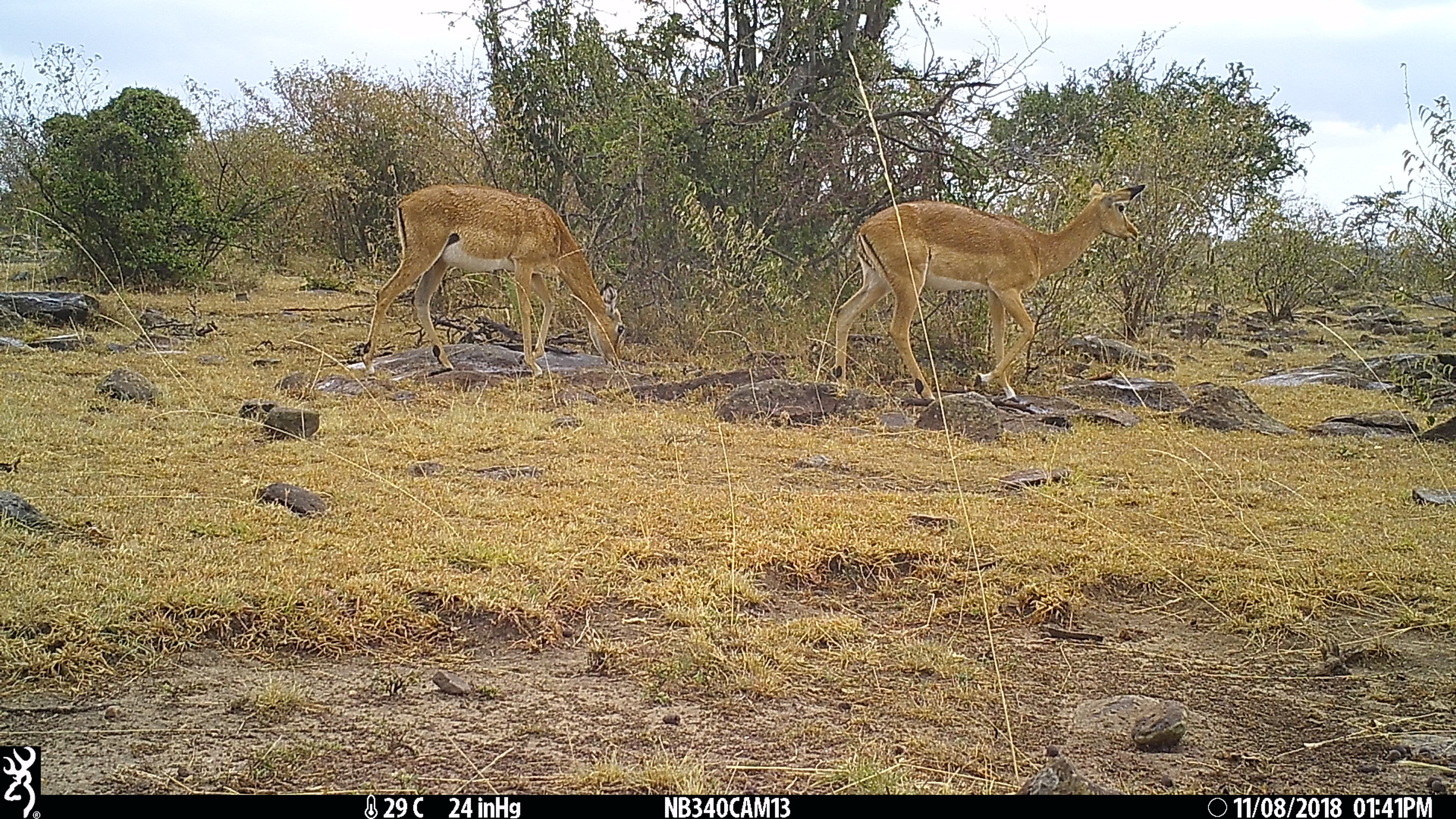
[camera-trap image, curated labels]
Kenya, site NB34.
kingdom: Animalia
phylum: Chordata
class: Mammalia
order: Artiodactyla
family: Bovidae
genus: Aepyceros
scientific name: Aepyceros melampus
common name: impala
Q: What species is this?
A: Impala (Aepyceros melampus).